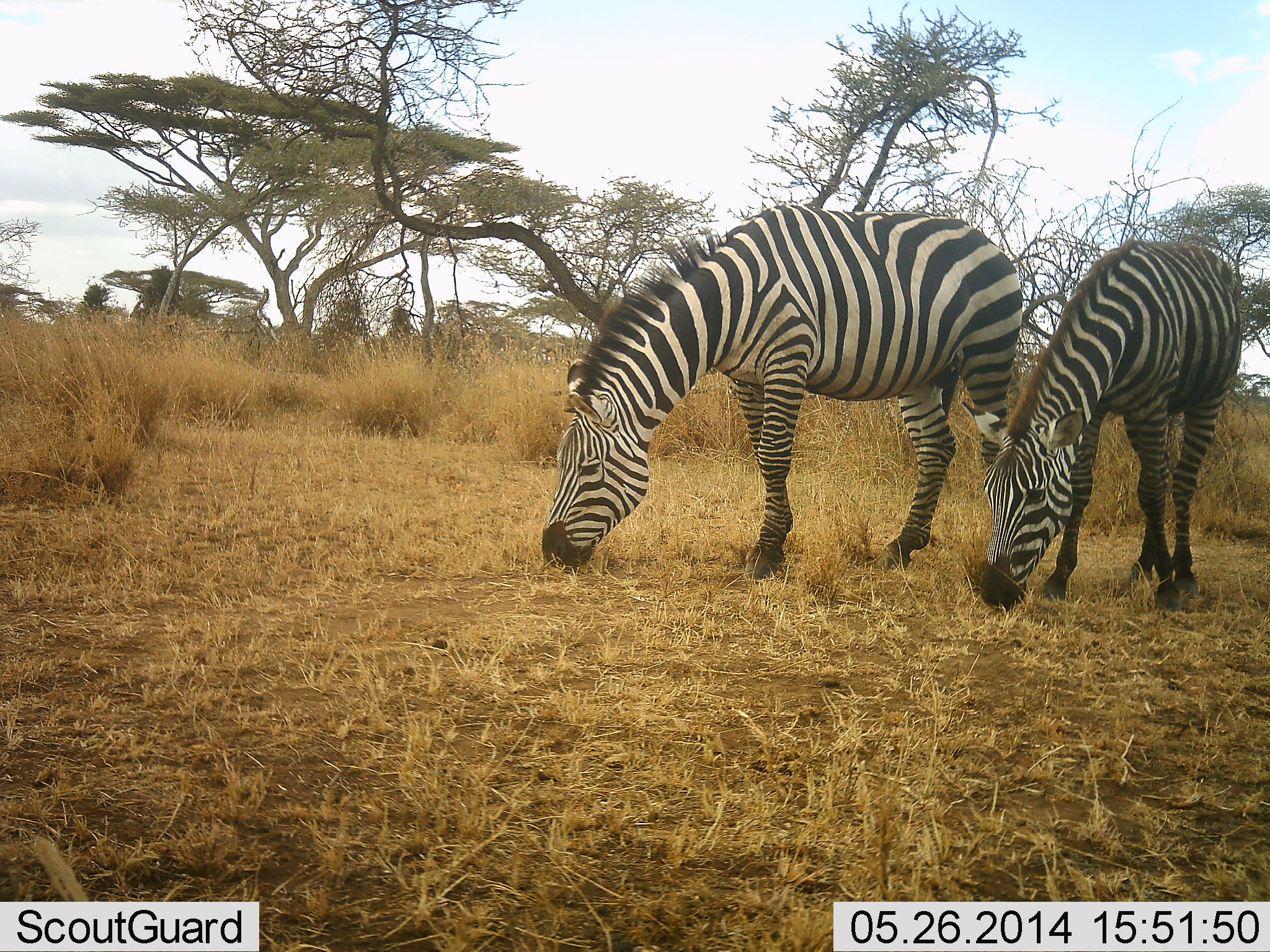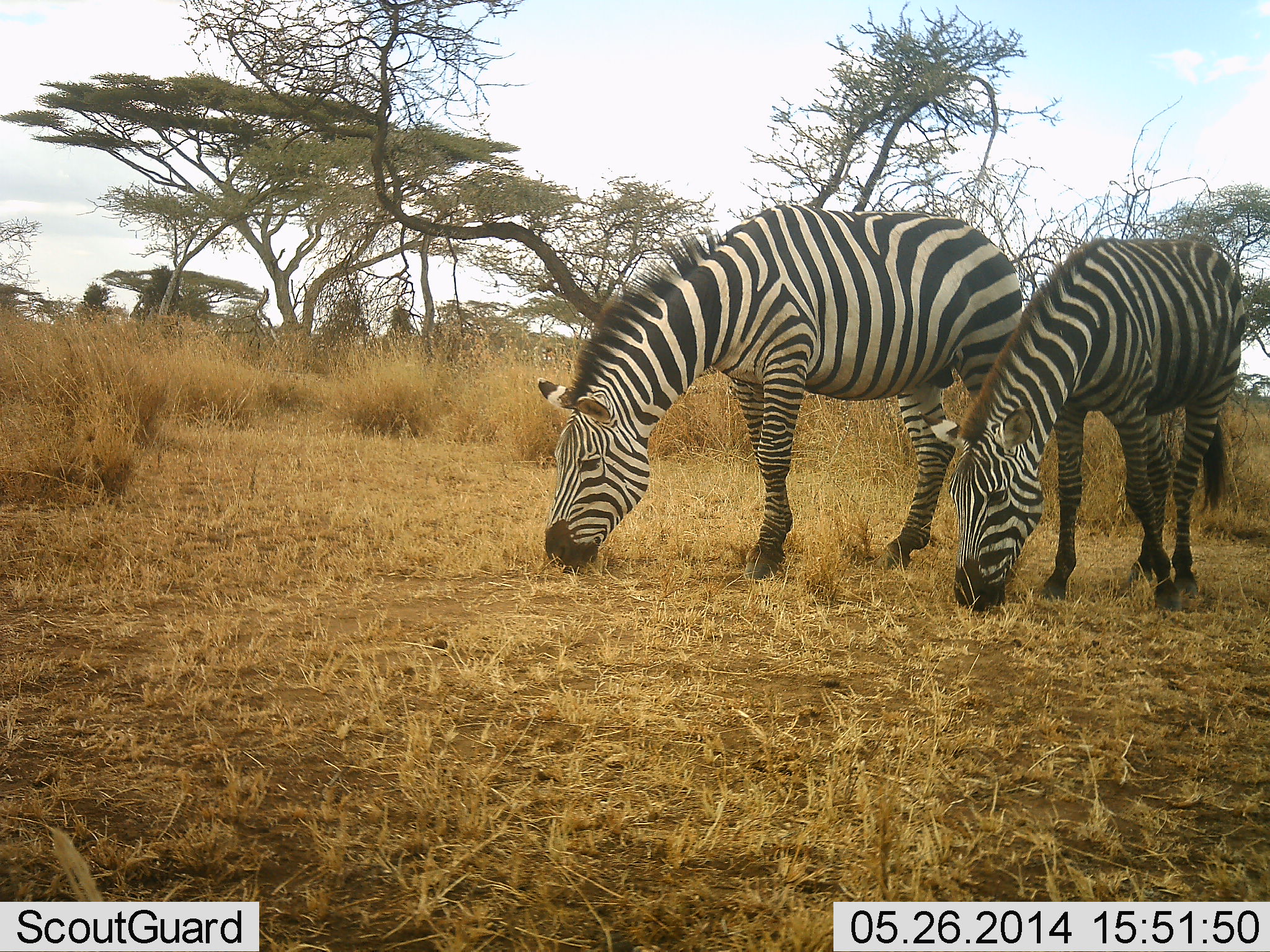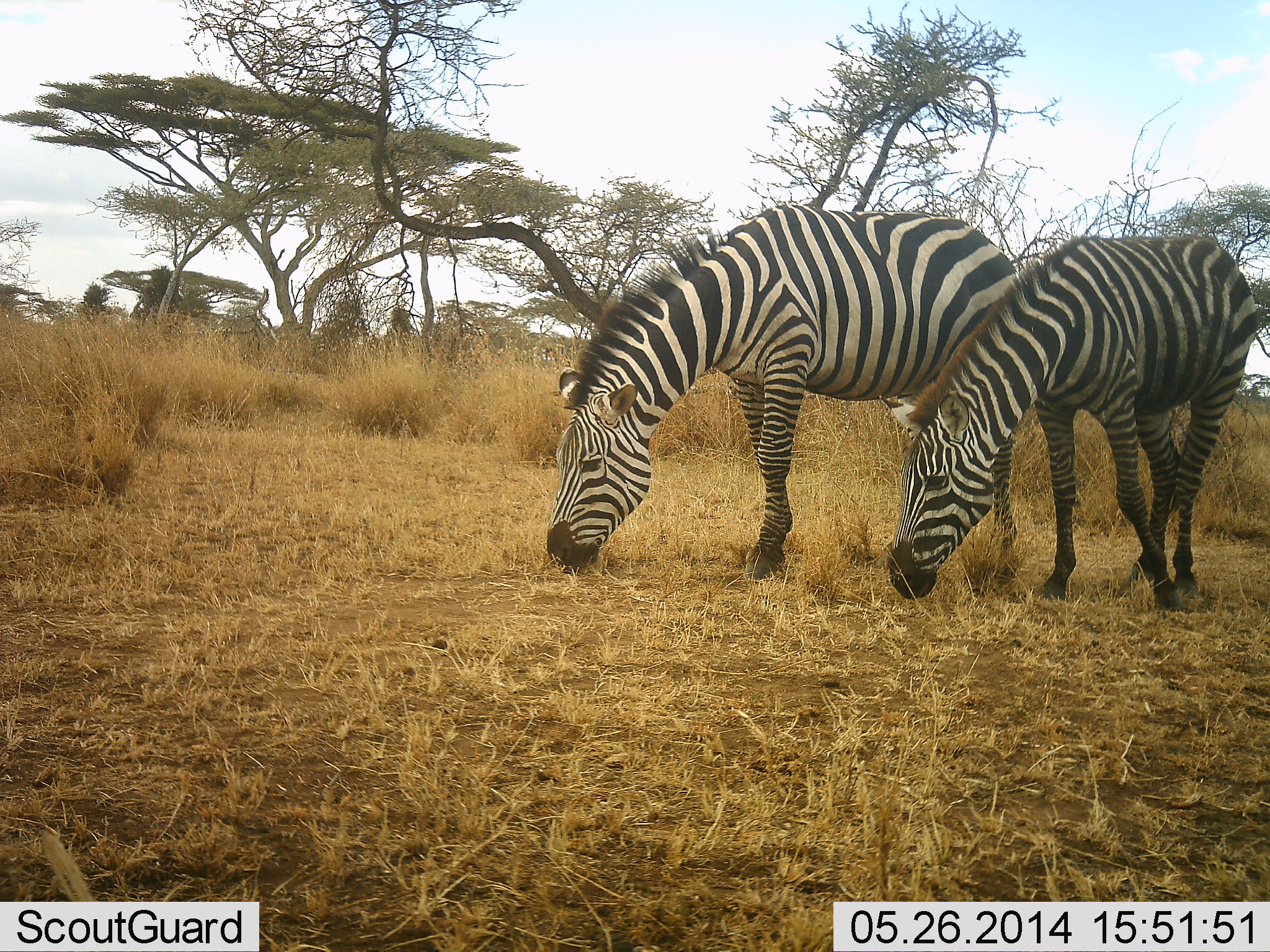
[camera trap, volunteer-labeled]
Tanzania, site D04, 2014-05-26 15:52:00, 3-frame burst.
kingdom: Animalia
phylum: Chordata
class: Mammalia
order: Perissodactyla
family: Equidae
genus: Equus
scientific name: Equus quagga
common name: plains zebra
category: zebra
Zebra (plains zebra) (Equus quagga), count 2. Behavior (volunteer vote fractions): standing 10%, resting 0%, moving 0%, interacting 0%. Young present (vote fraction): 0%. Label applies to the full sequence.